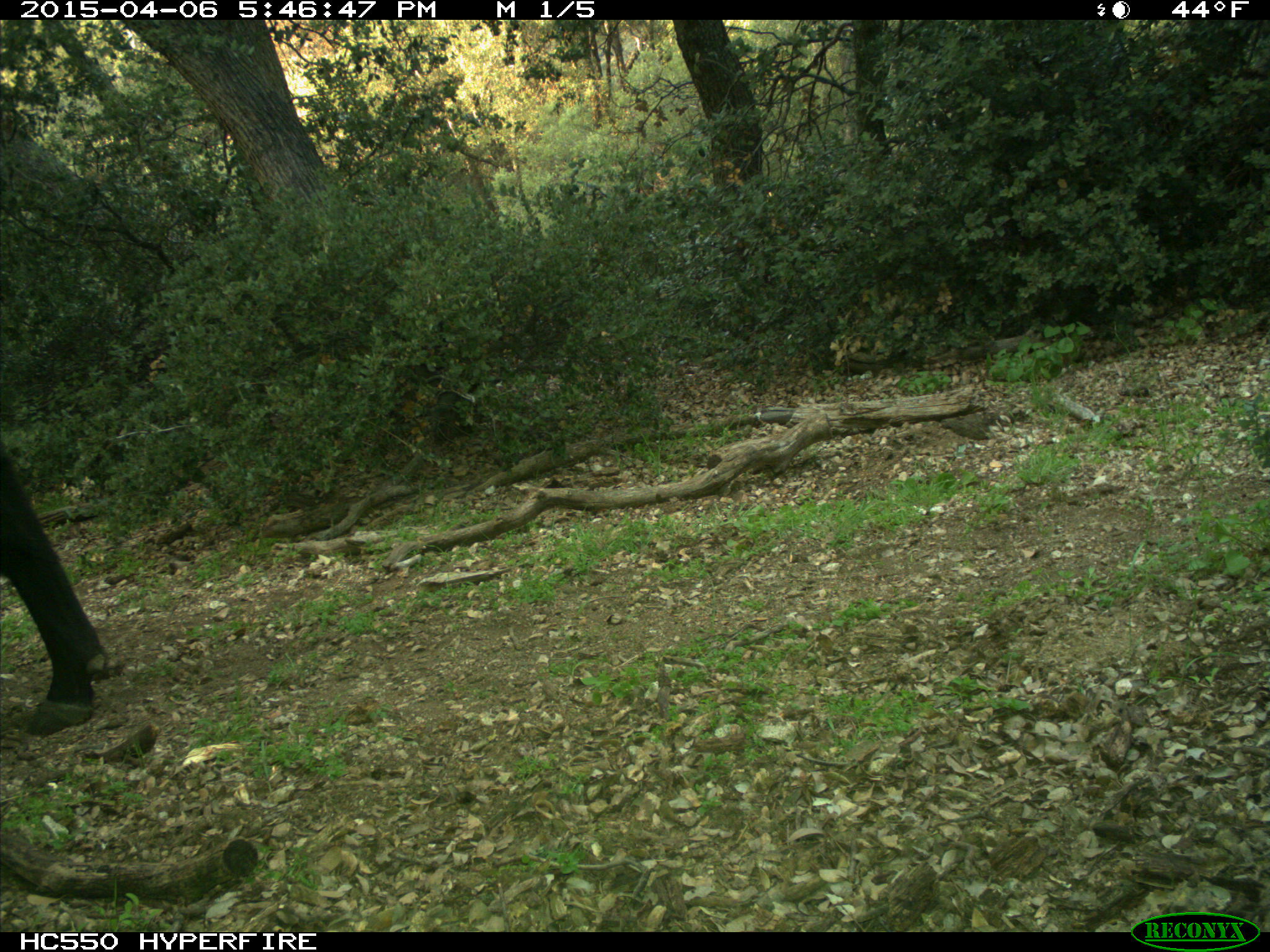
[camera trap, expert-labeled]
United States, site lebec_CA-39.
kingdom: Animalia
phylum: Chordata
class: Mammalia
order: Artiodactyla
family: Bovidae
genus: Bos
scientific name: Bos taurus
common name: domestic cow